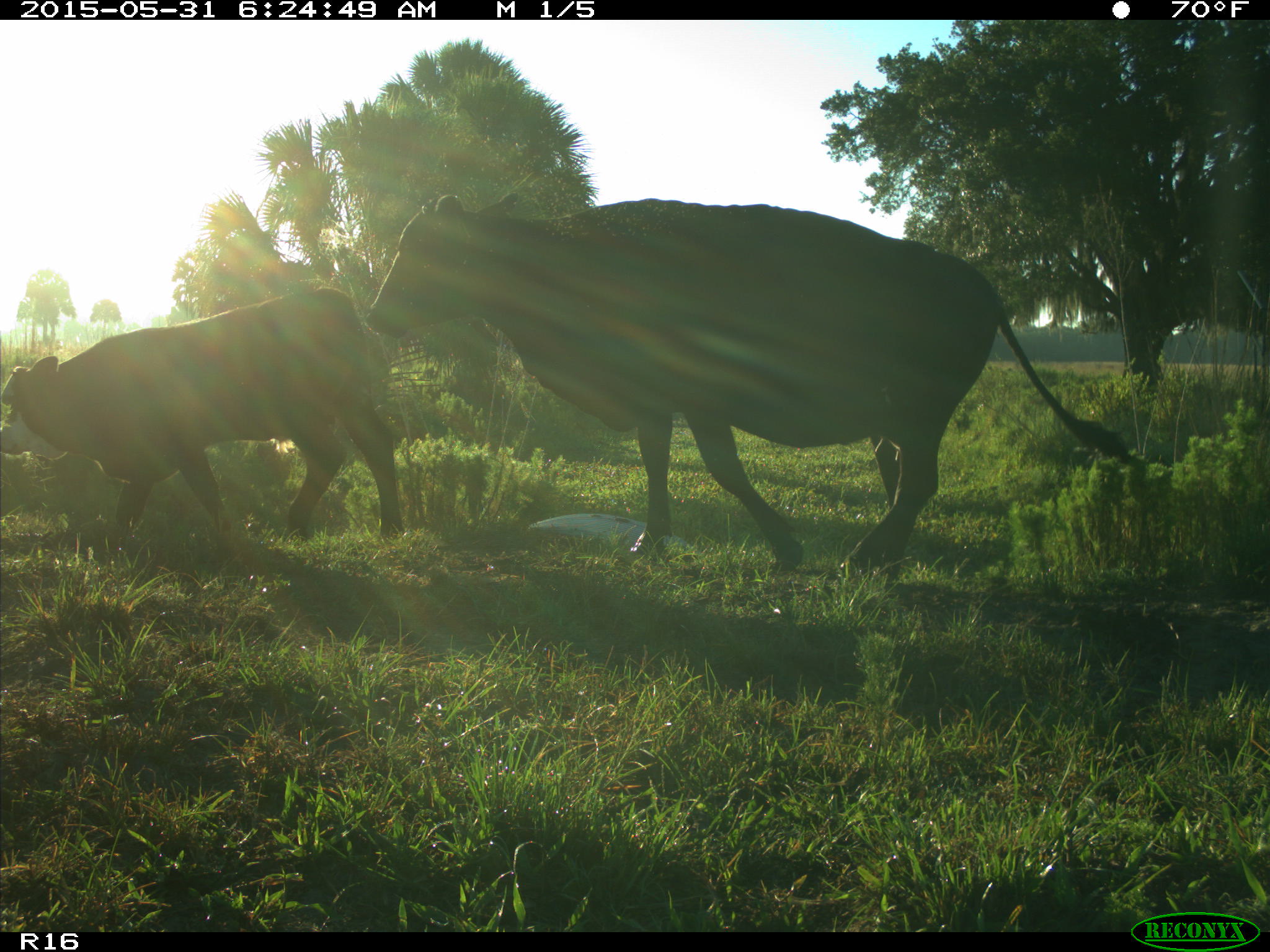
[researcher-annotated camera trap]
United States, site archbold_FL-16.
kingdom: Animalia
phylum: Chordata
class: Mammalia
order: Artiodactyla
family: Bovidae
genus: Bos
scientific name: Bos taurus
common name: domestic cow